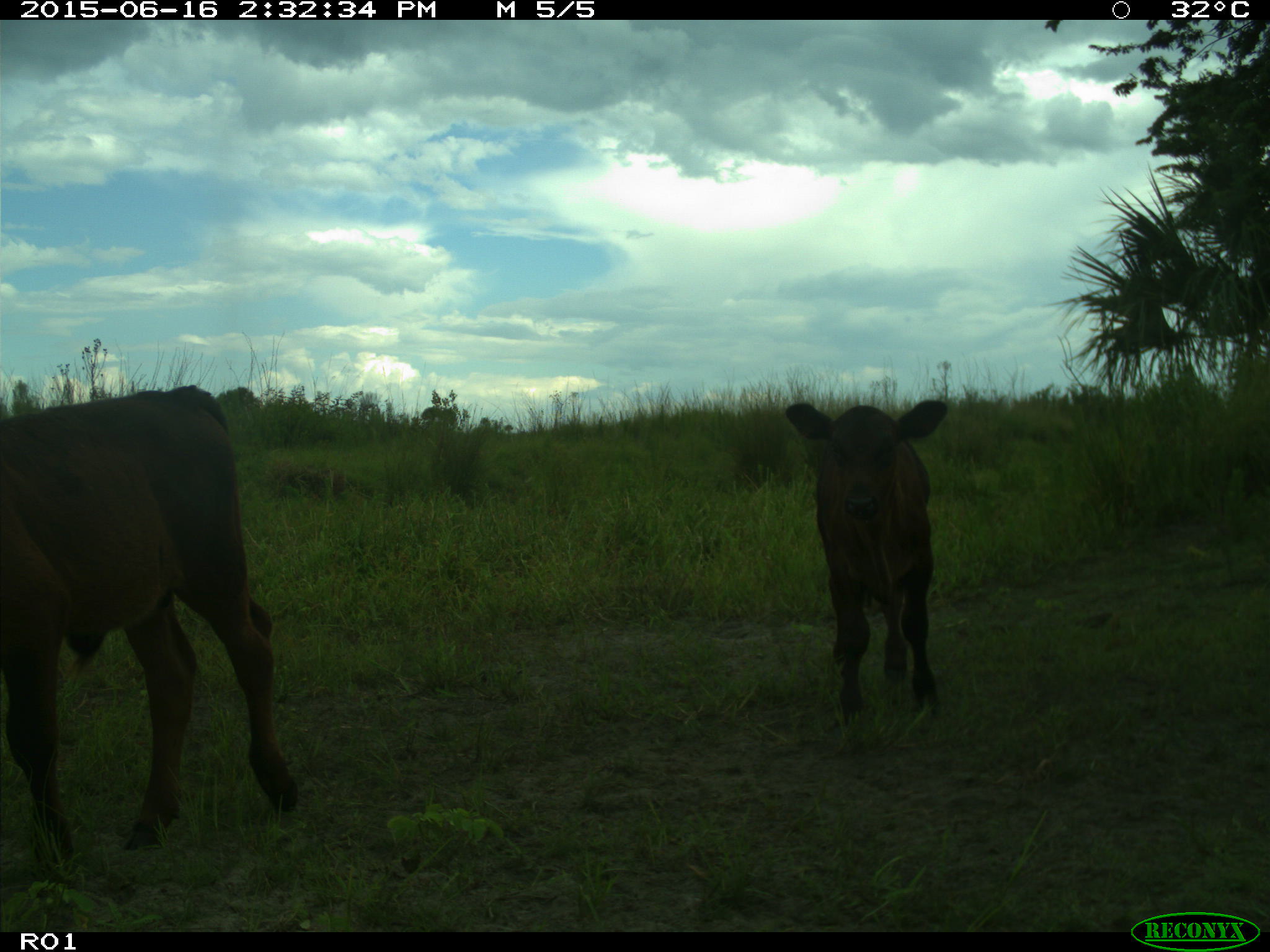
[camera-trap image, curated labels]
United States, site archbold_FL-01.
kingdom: Animalia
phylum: Chordata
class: Mammalia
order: Artiodactyla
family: Bovidae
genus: Bos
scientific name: Bos taurus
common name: domestic cow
Bos taurus (domestic cow).